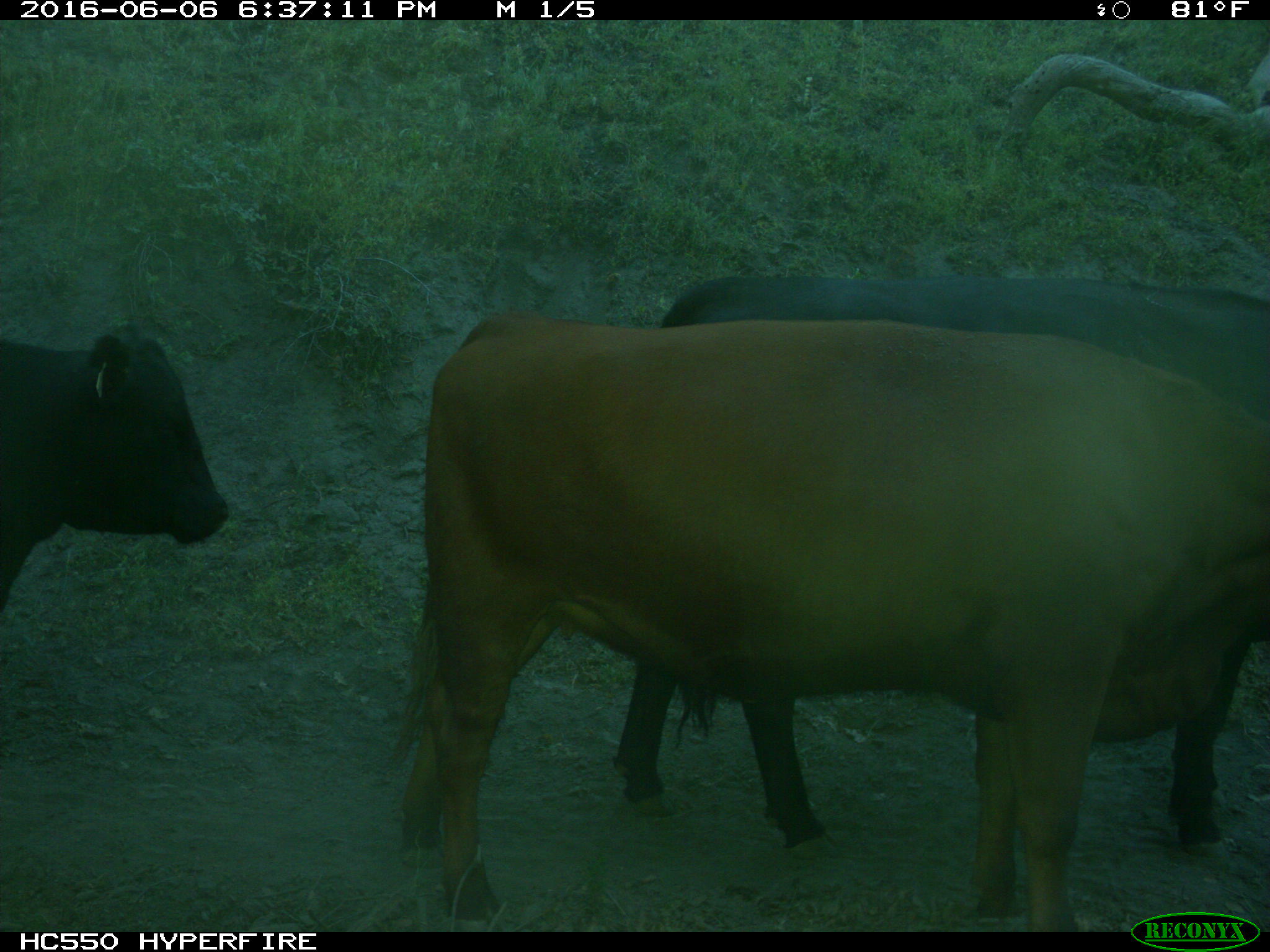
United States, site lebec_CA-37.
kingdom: Animalia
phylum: Chordata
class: Mammalia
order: Artiodactyla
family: Bovidae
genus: Bos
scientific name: Bos taurus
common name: domestic cow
Bos taurus (domestic cow).